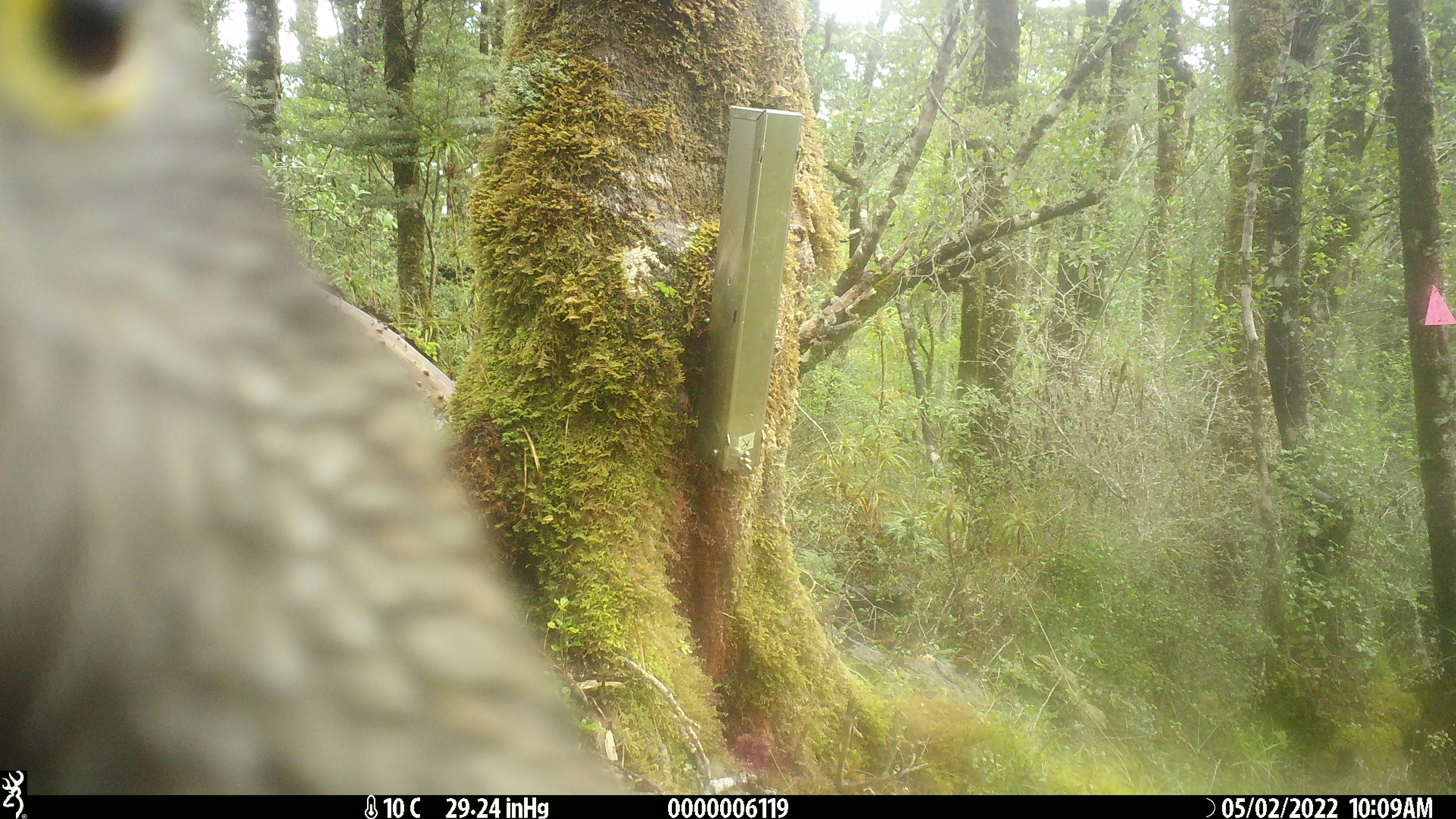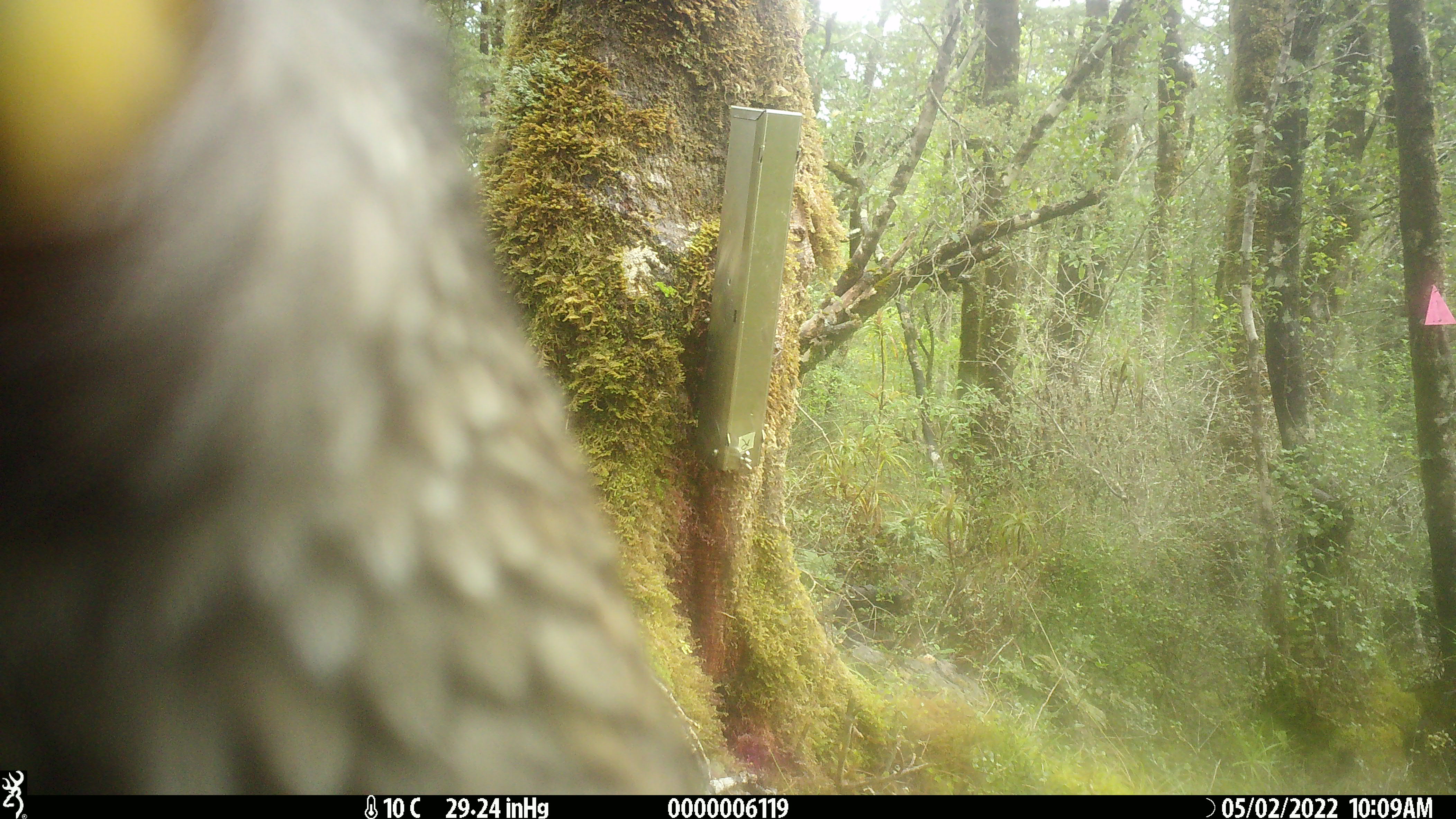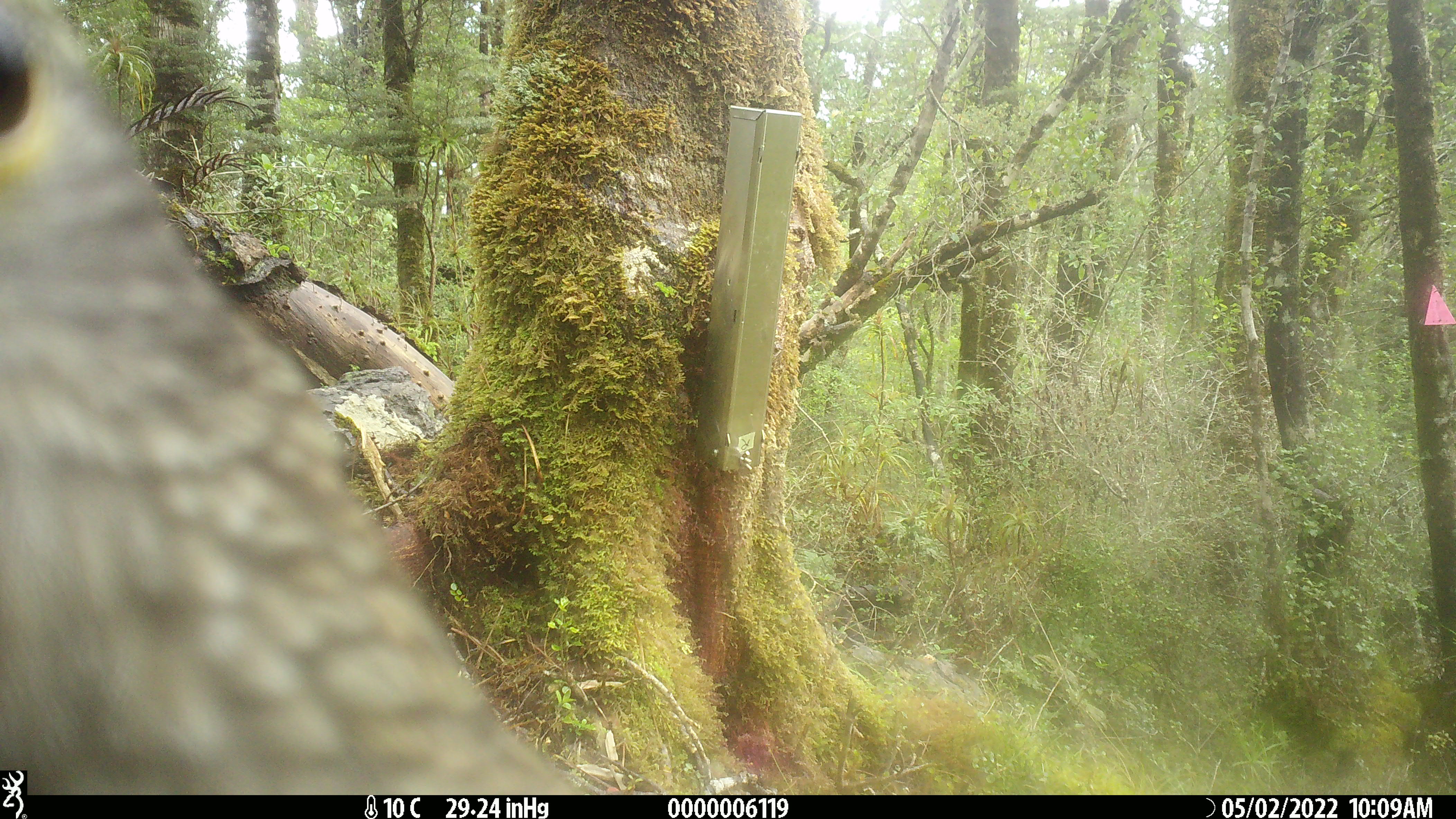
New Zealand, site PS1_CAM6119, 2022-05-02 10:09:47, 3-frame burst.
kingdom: Animalia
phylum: Chordata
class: Aves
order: Psittaciformes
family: Strigopidae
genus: Nestor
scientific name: Nestor notabilis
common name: kea